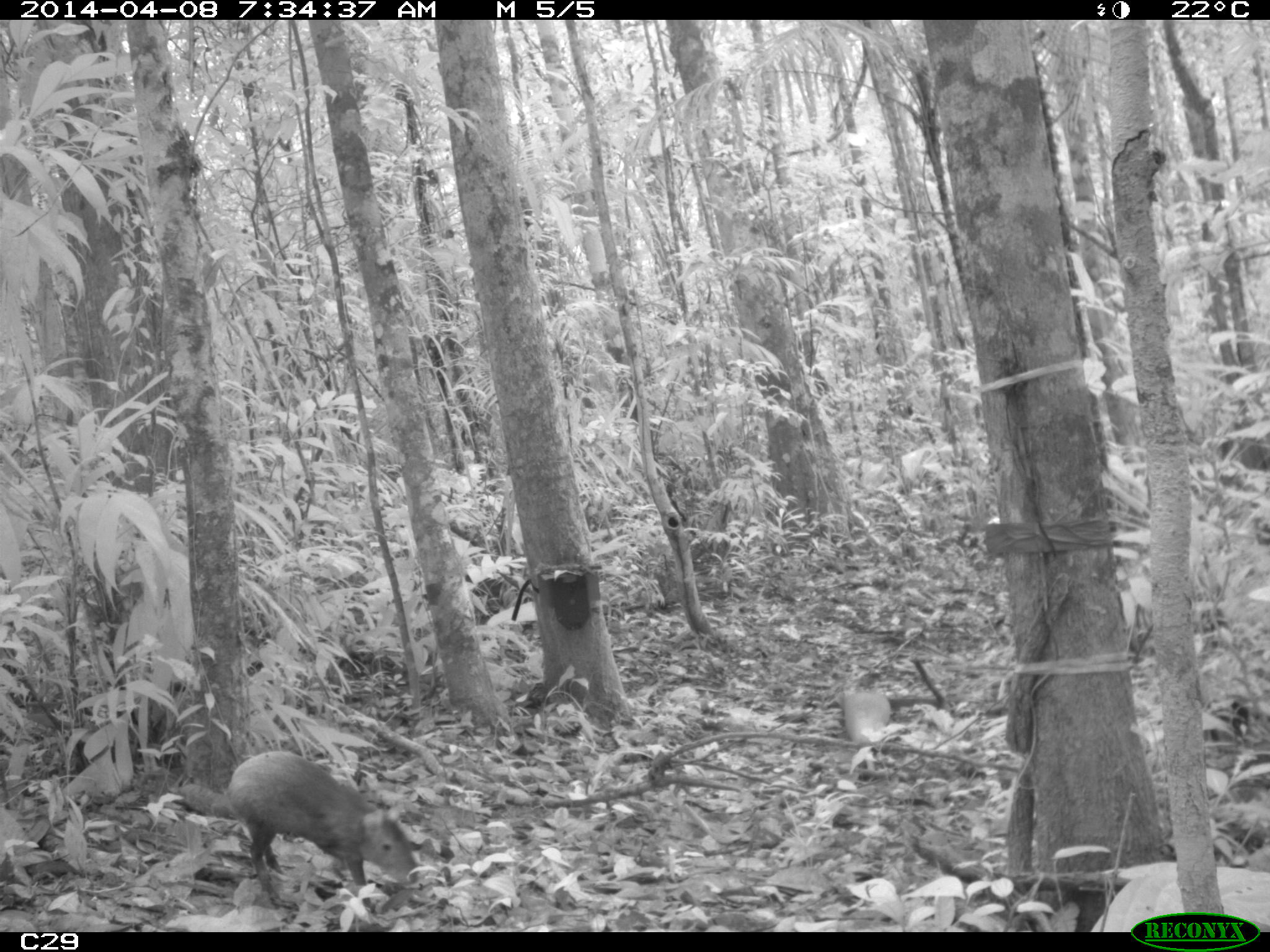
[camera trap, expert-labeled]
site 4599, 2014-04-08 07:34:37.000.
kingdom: Animalia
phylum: Chordata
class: Mammalia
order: Rodentia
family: Dasyproctidae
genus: Dasyprocta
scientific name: Dasyprocta leporina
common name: red-rumped agouti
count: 1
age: adult